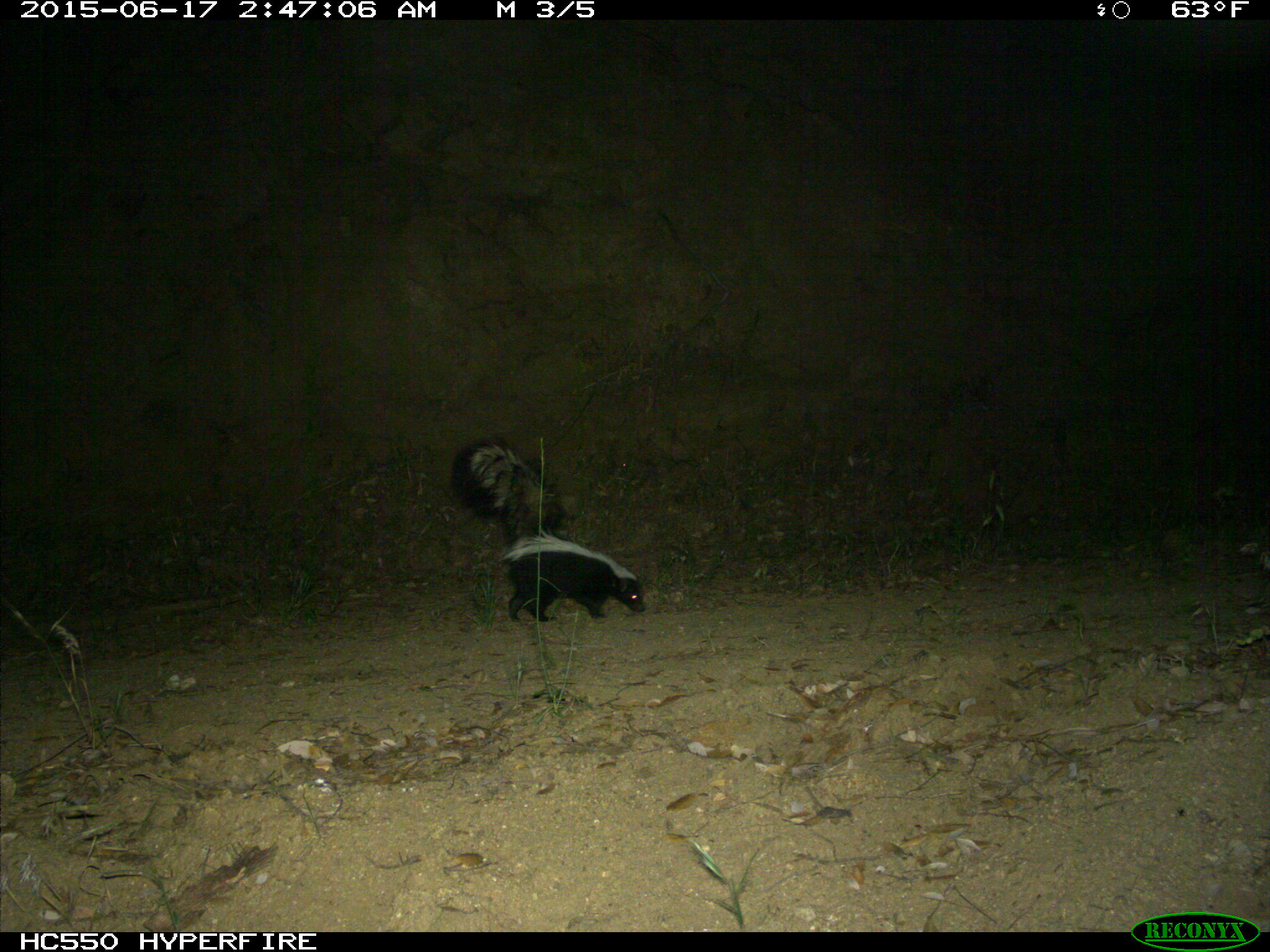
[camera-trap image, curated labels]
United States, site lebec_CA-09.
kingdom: Animalia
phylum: Chordata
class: Mammalia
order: Carnivora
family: Mephitidae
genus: Mephitis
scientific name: Mephitis mephitis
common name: striped skunk